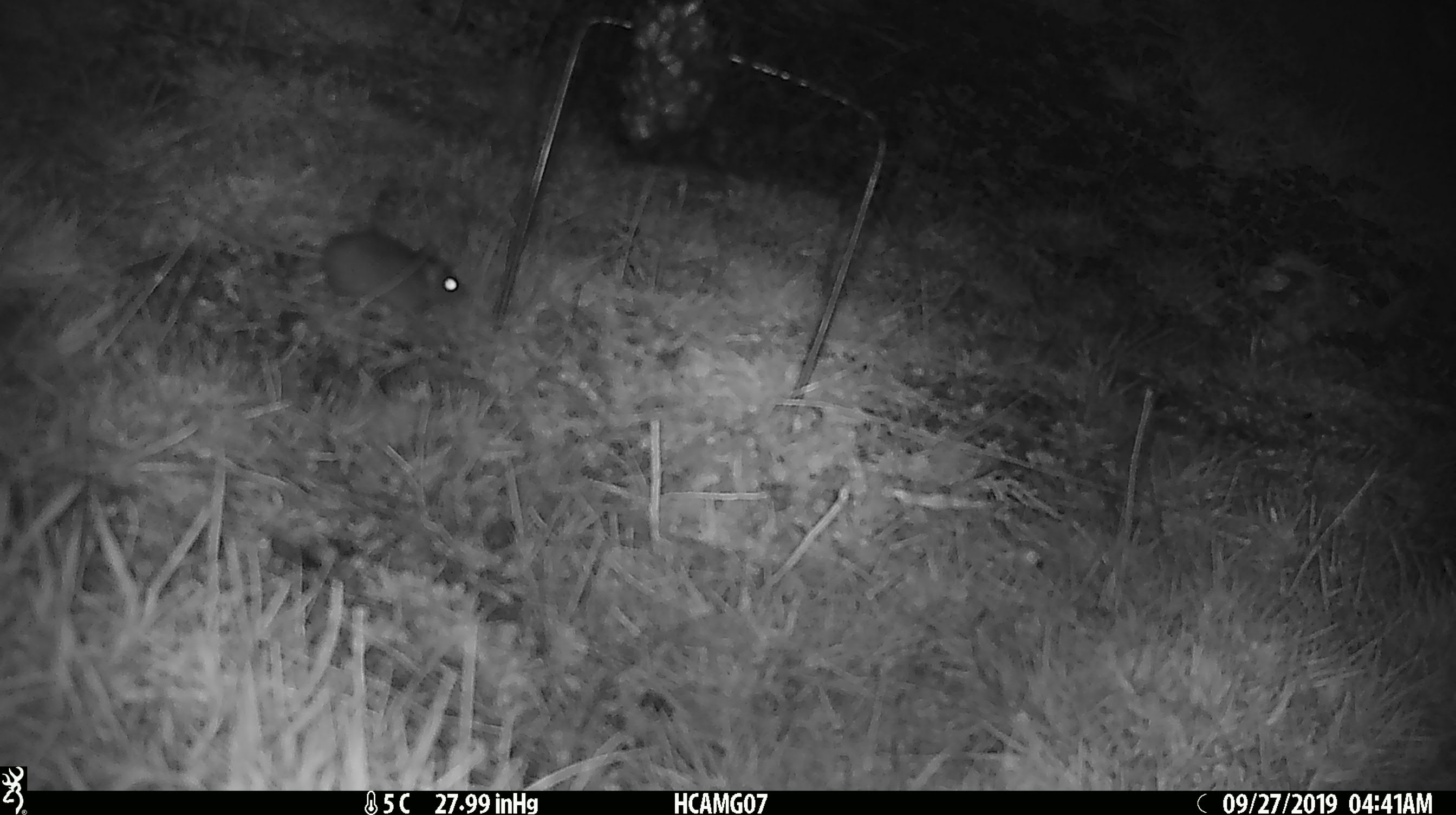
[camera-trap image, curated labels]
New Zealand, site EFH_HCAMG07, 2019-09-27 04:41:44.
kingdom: Animalia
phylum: Chordata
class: Mammalia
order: Rodentia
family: Muridae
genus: Mus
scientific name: Mus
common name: mouse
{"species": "mouse (Mus)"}